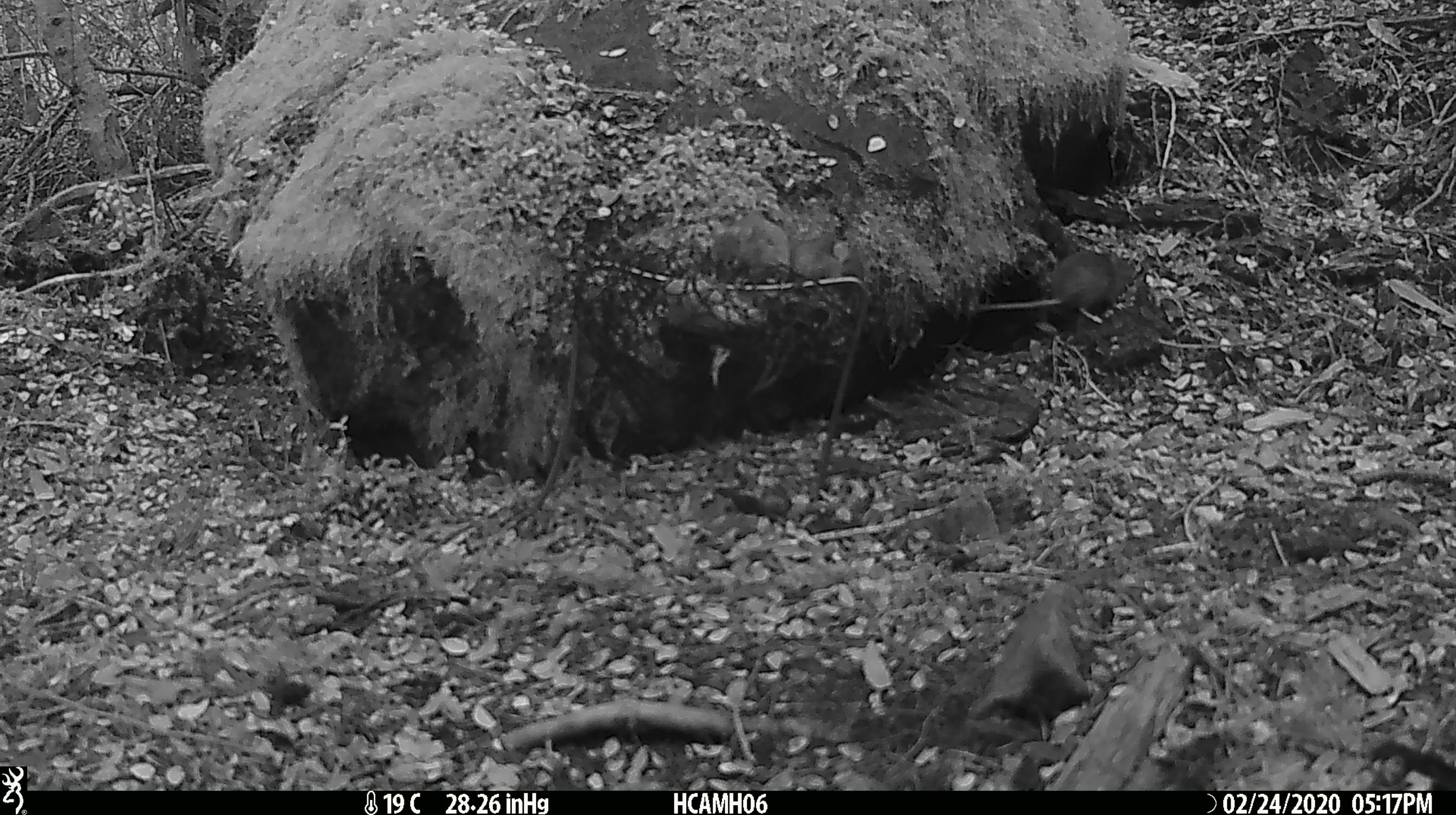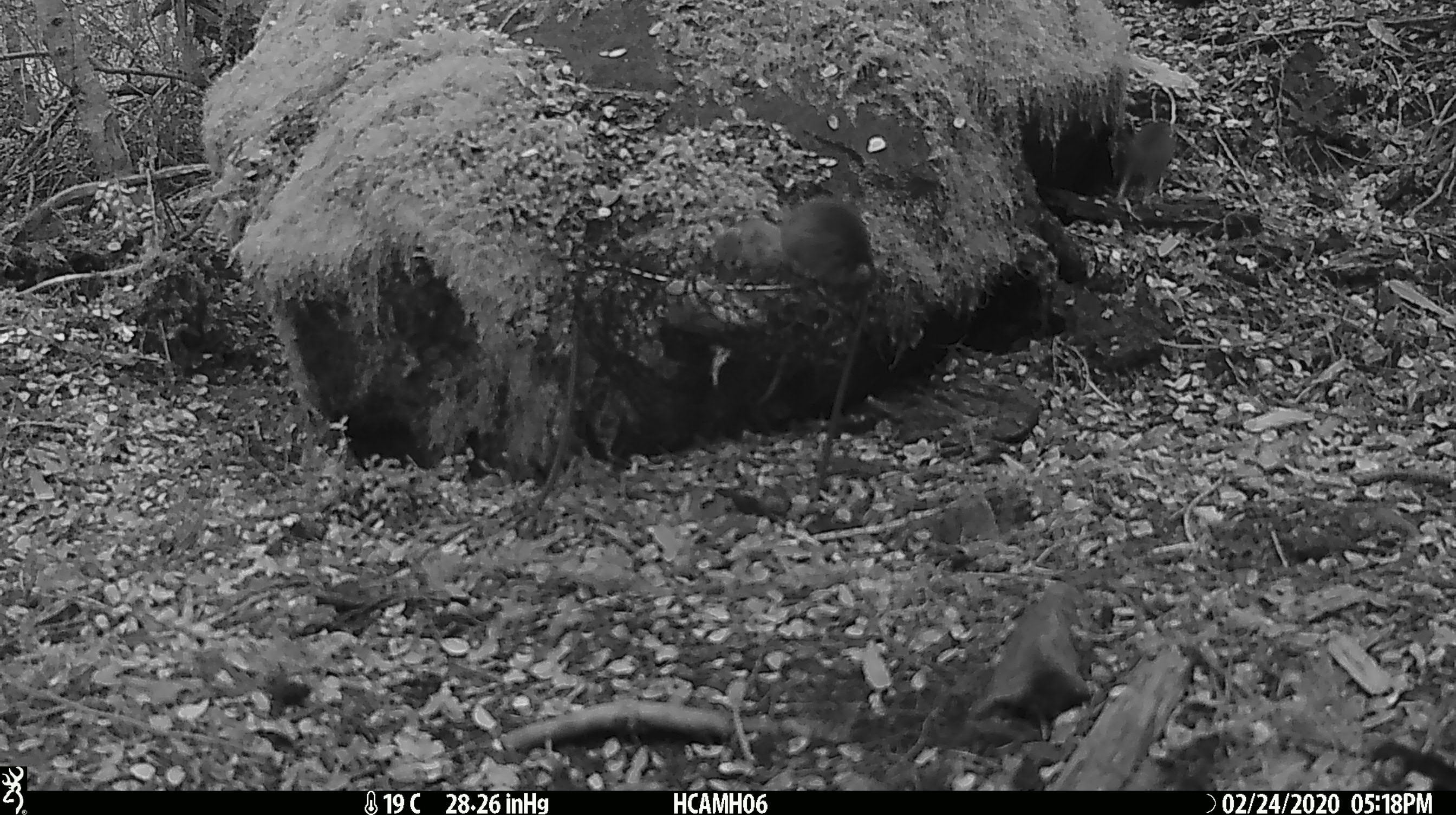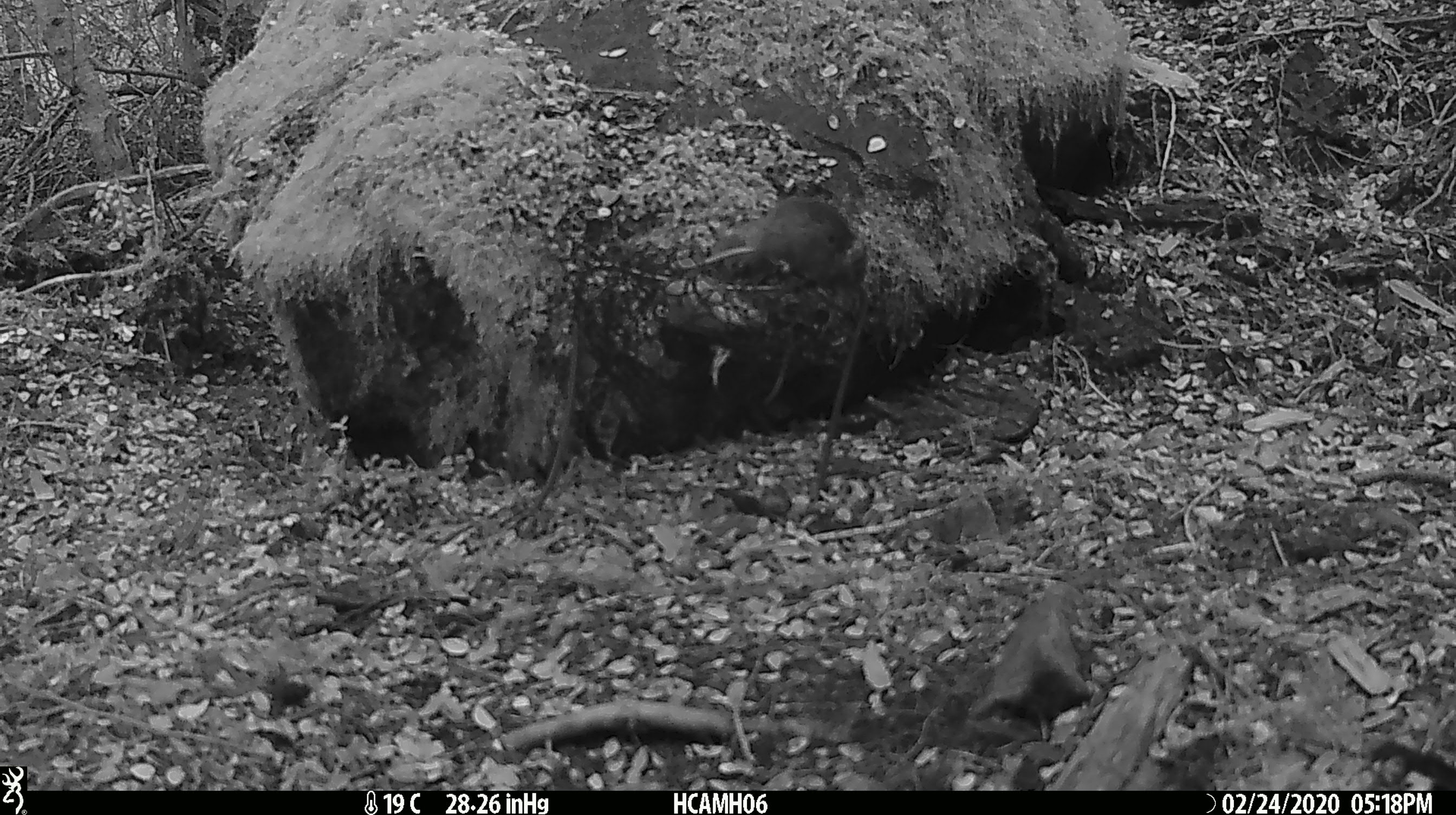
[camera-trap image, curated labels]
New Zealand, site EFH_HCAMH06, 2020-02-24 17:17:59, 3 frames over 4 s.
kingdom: Animalia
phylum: Chordata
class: Mammalia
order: Rodentia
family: Muridae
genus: Mus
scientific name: Mus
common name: mouse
Mouse (Mus).